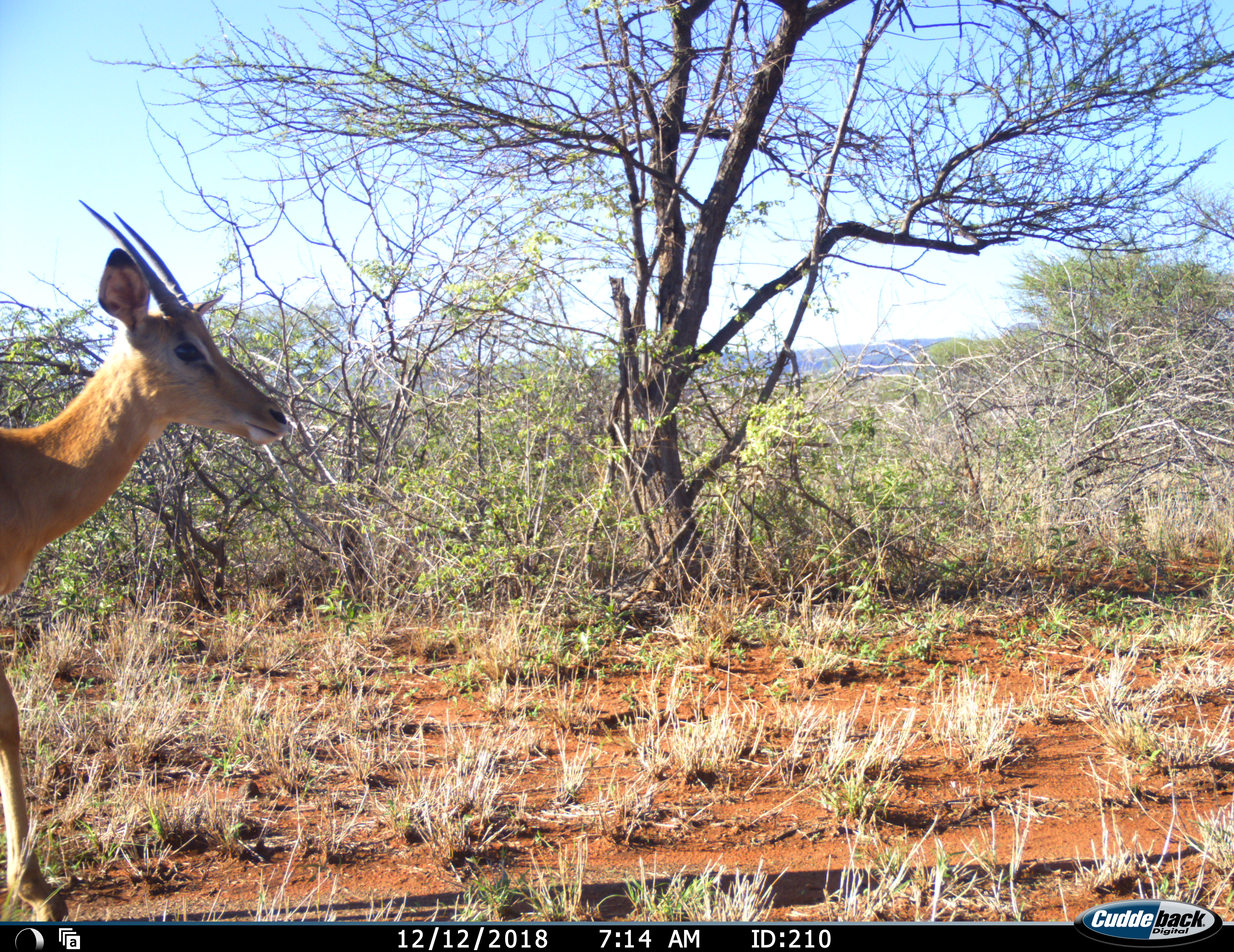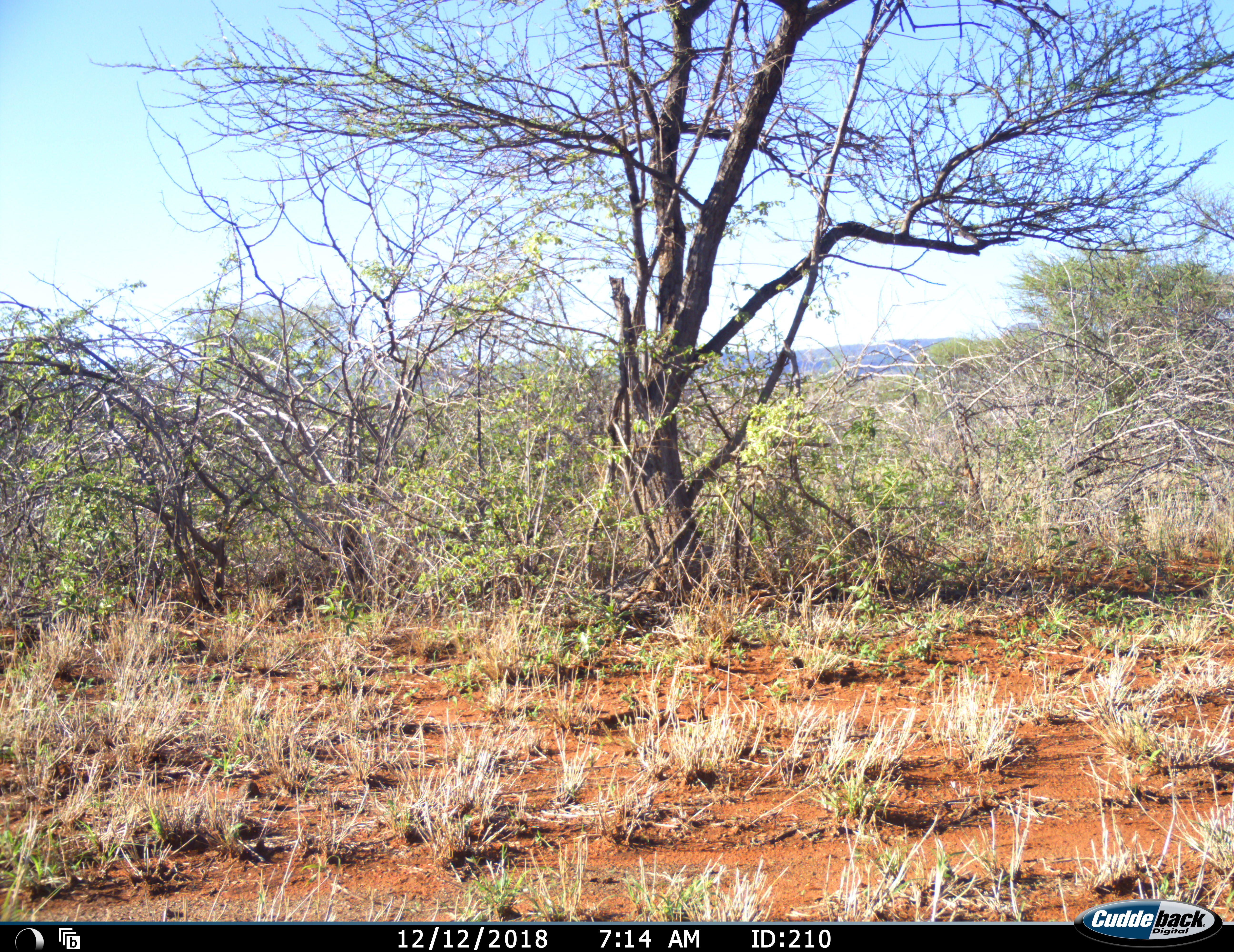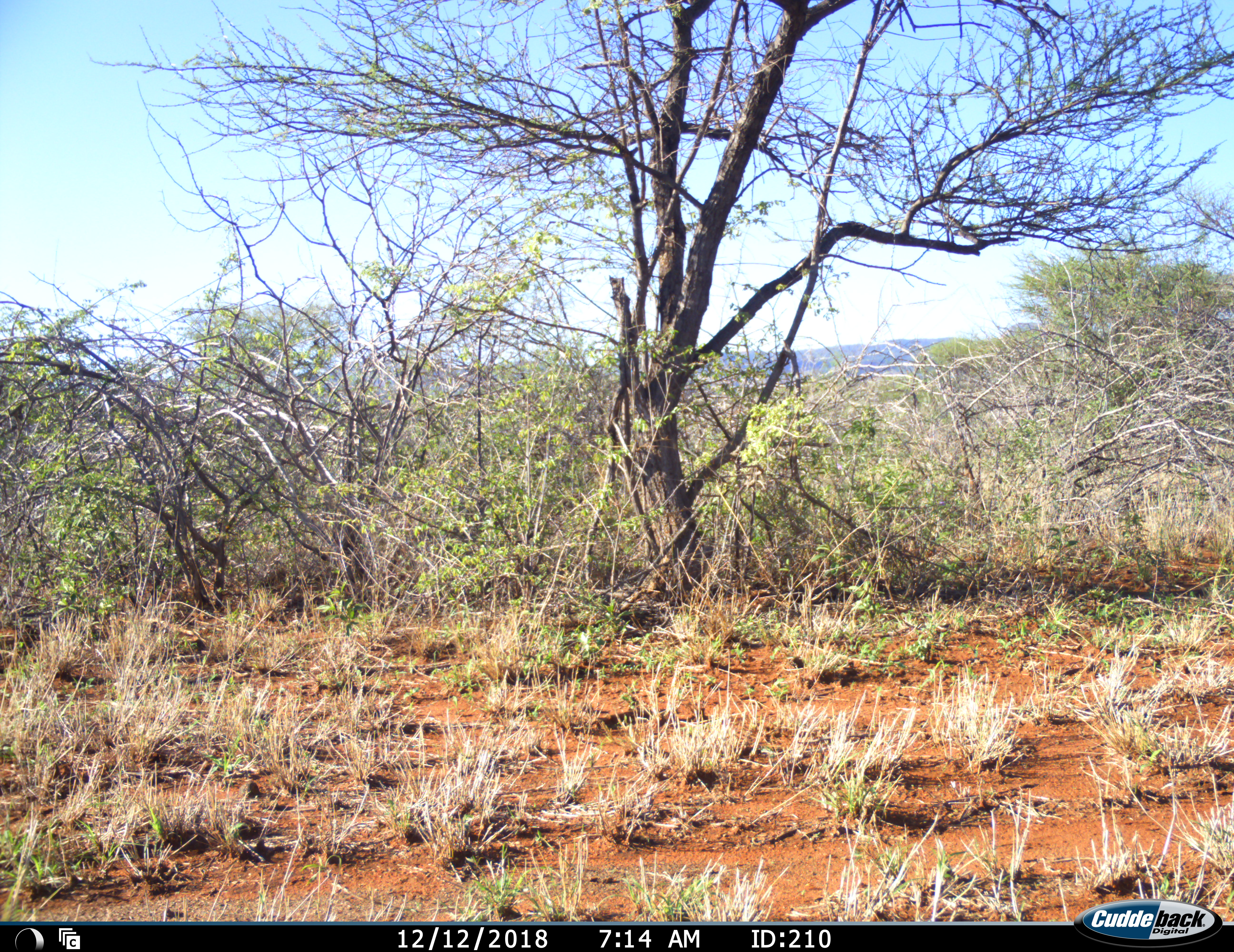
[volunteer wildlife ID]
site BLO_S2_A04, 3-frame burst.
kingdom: Animalia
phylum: Chordata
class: Mammalia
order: Artiodactyla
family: Bovidae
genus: Aepyceros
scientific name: Aepyceros melampus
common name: impala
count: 1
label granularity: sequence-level